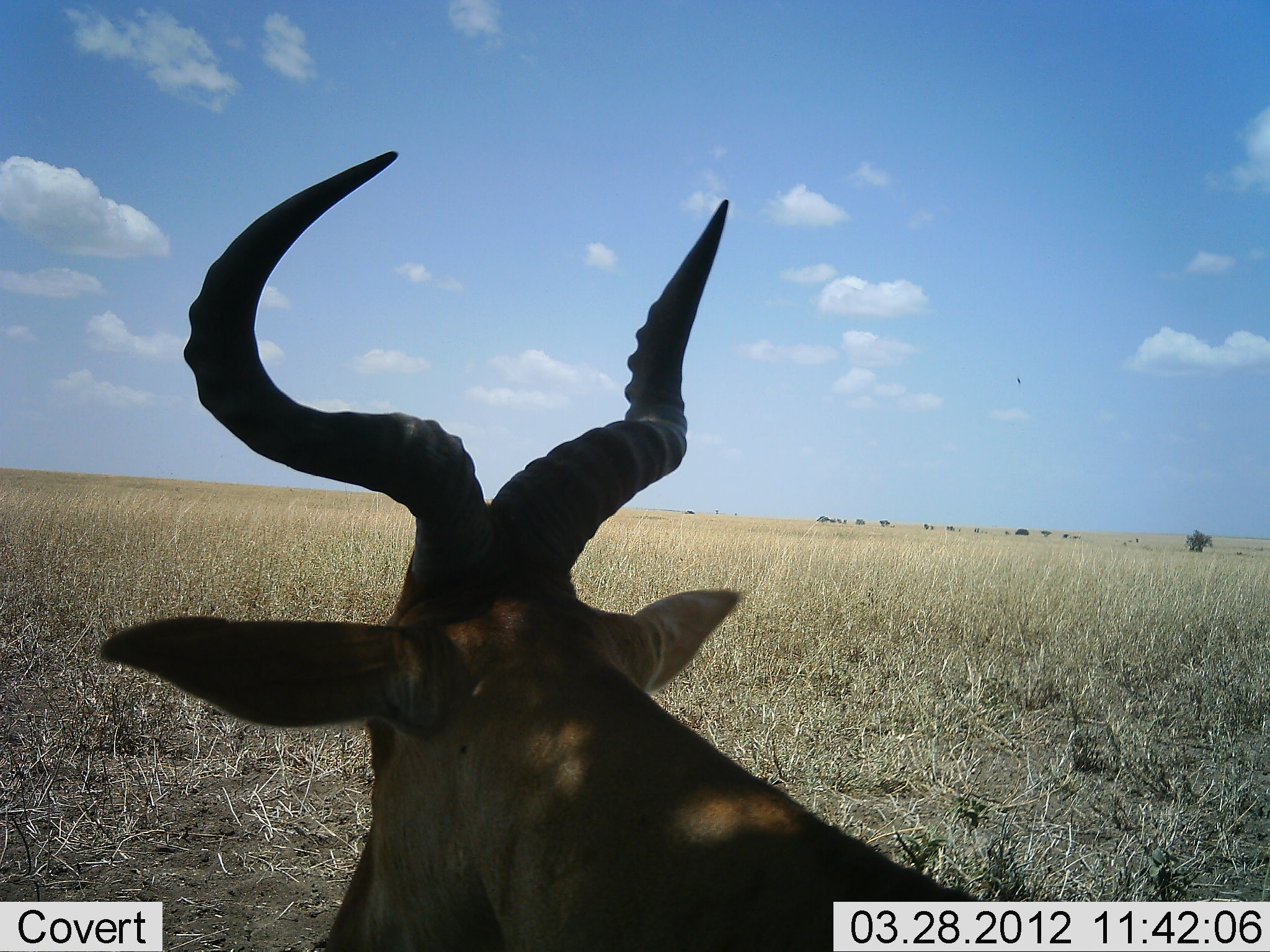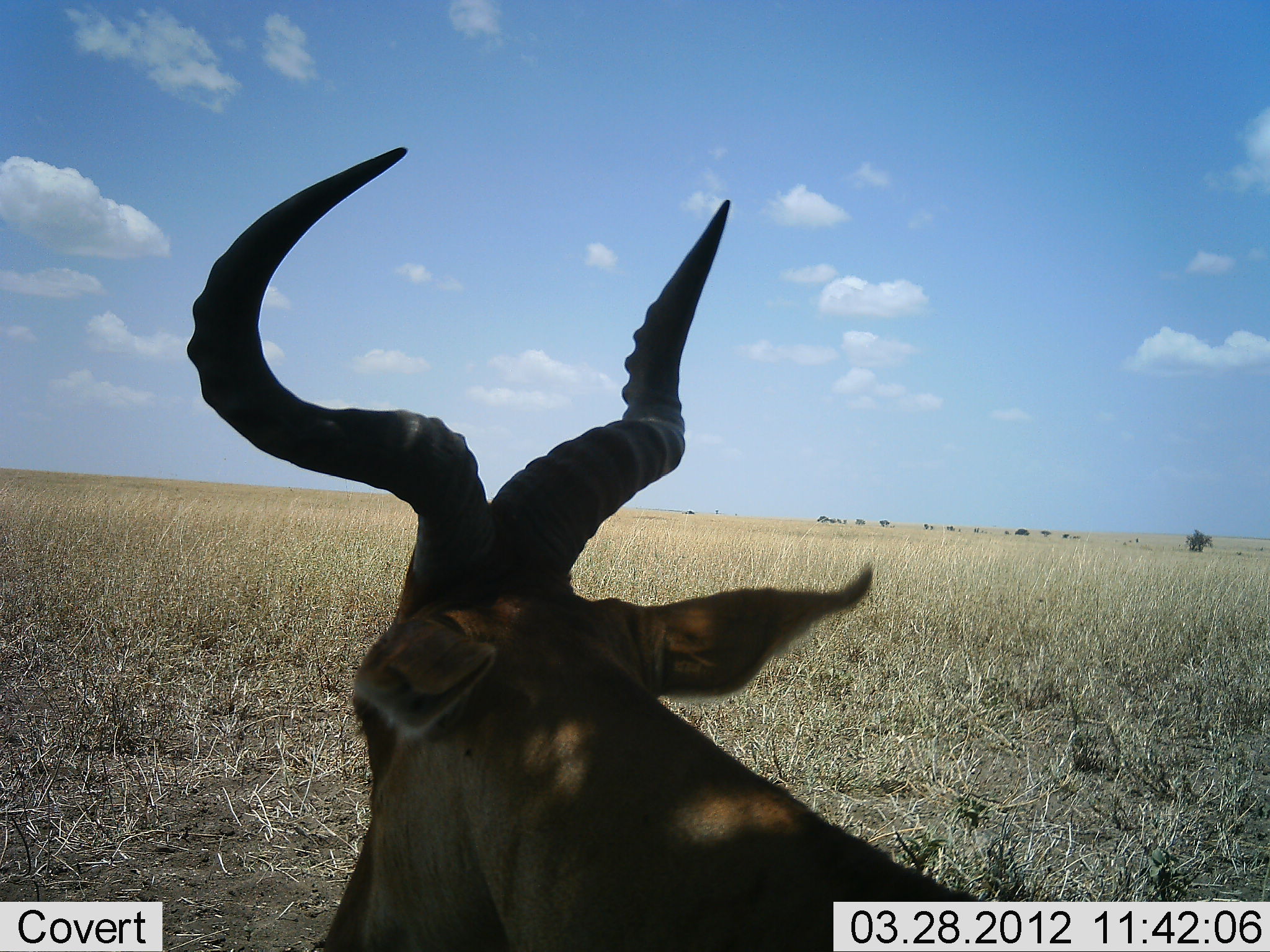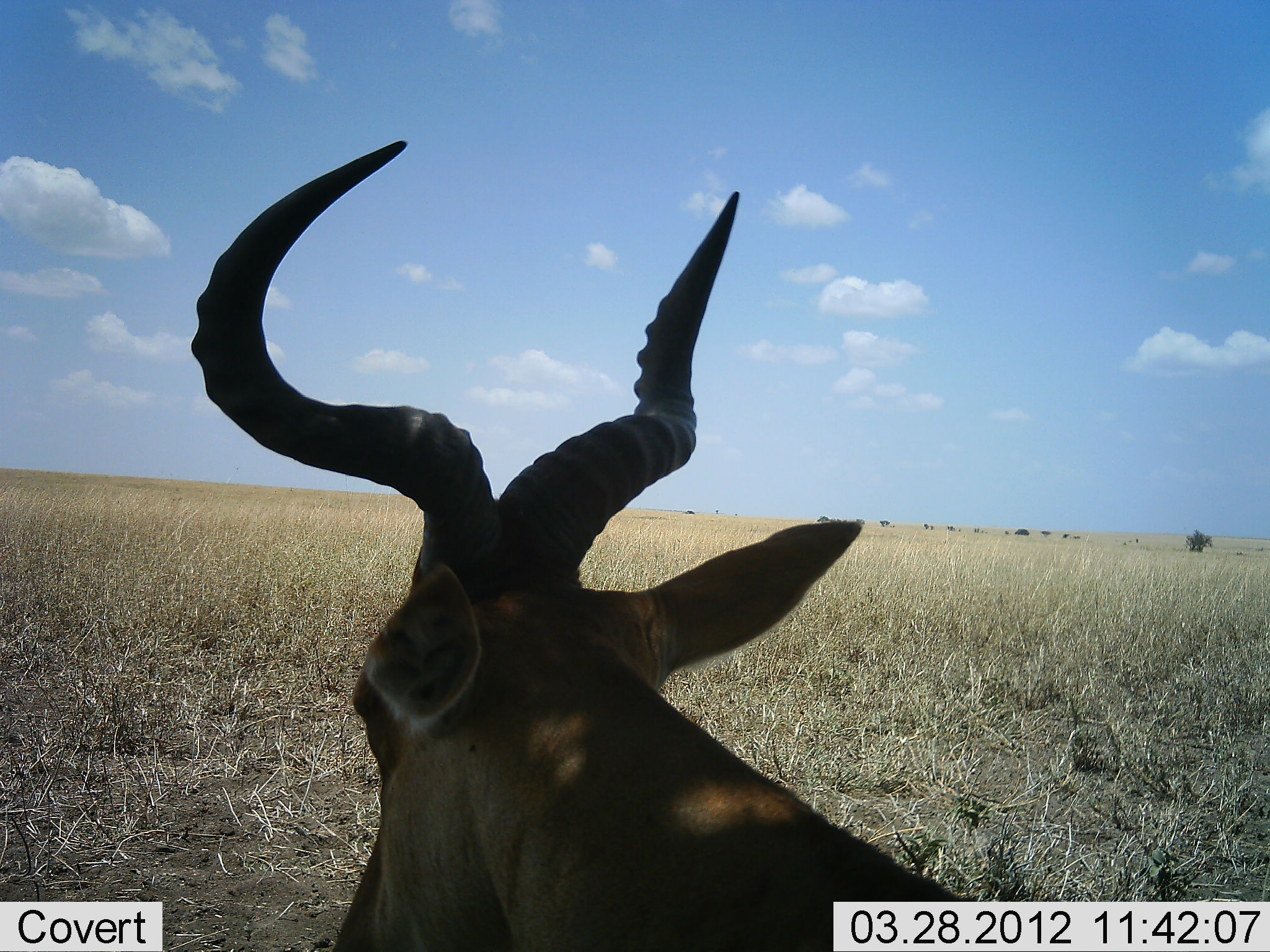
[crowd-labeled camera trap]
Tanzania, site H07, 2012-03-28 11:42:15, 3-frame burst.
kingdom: Animalia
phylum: Chordata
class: Mammalia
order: Artiodactyla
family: Bovidae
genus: Alcelaphus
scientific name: Alcelaphus buselaphus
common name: hartebeest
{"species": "hartebeest (Alcelaphus buselaphus)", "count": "1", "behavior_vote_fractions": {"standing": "26%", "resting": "74%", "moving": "0%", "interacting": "0%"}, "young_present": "0%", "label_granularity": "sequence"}